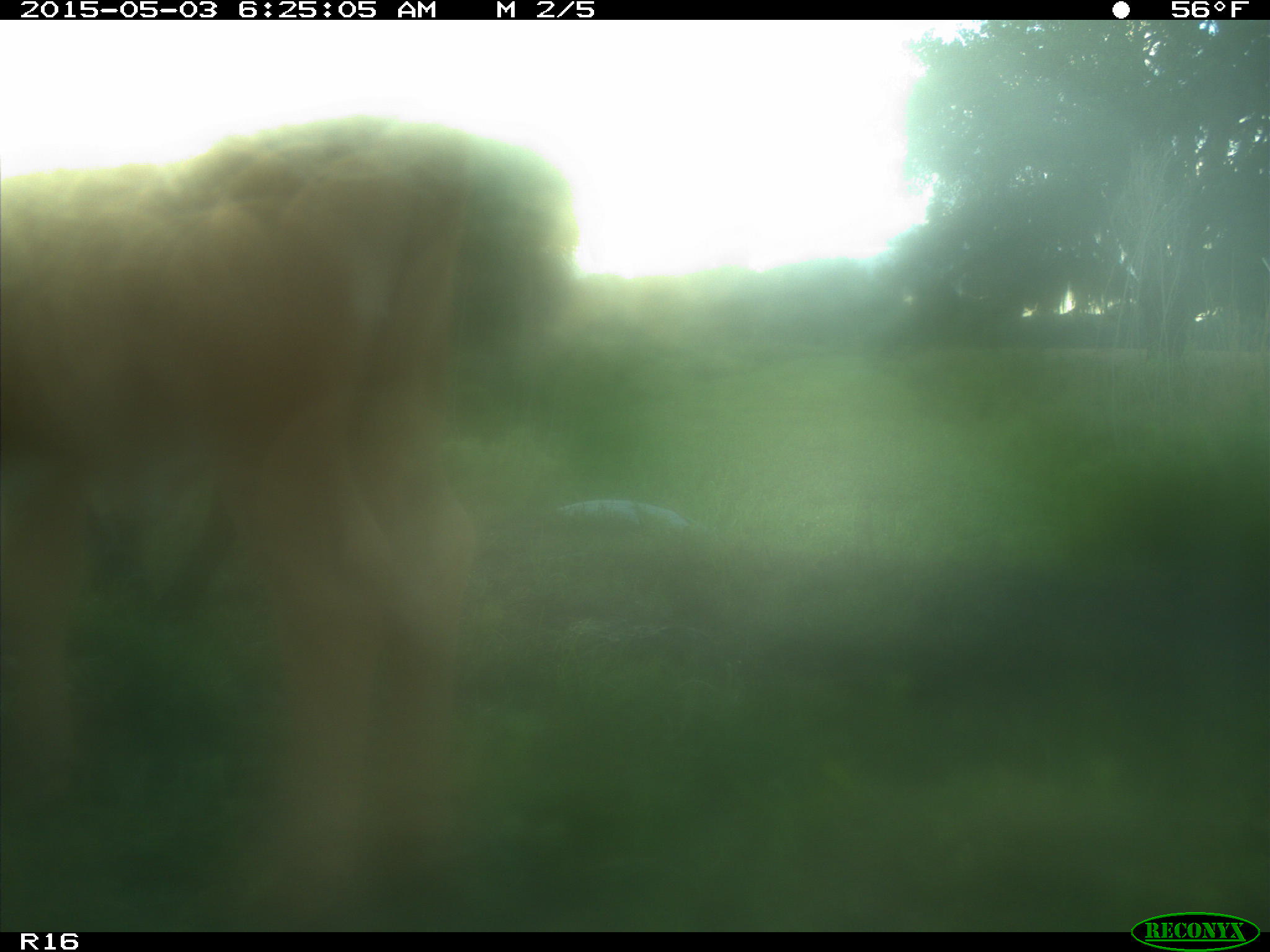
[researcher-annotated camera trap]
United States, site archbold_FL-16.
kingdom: Animalia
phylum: Chordata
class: Mammalia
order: Artiodactyla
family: Bovidae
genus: Bos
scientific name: Bos taurus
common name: domestic cow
Bos taurus (domestic cow).